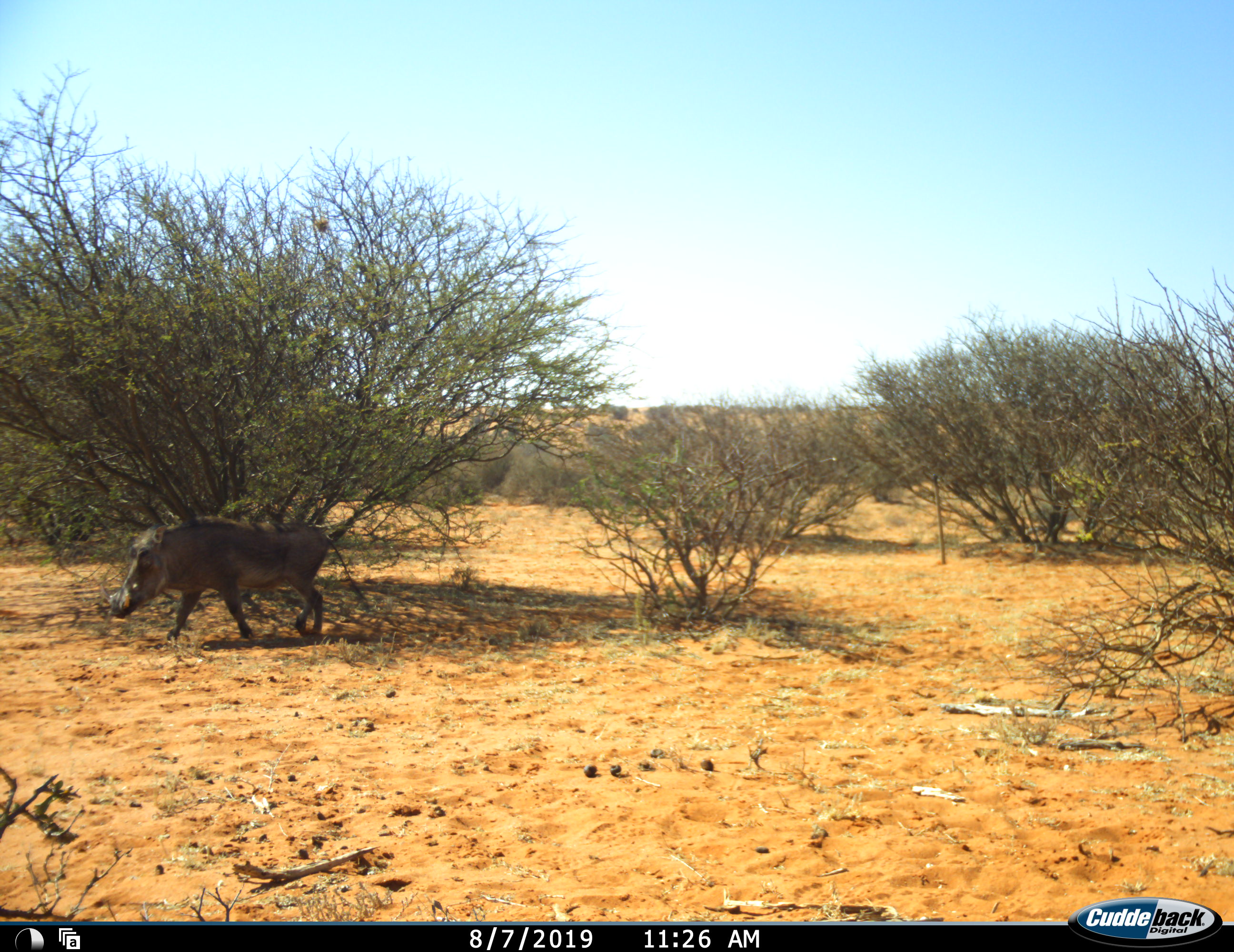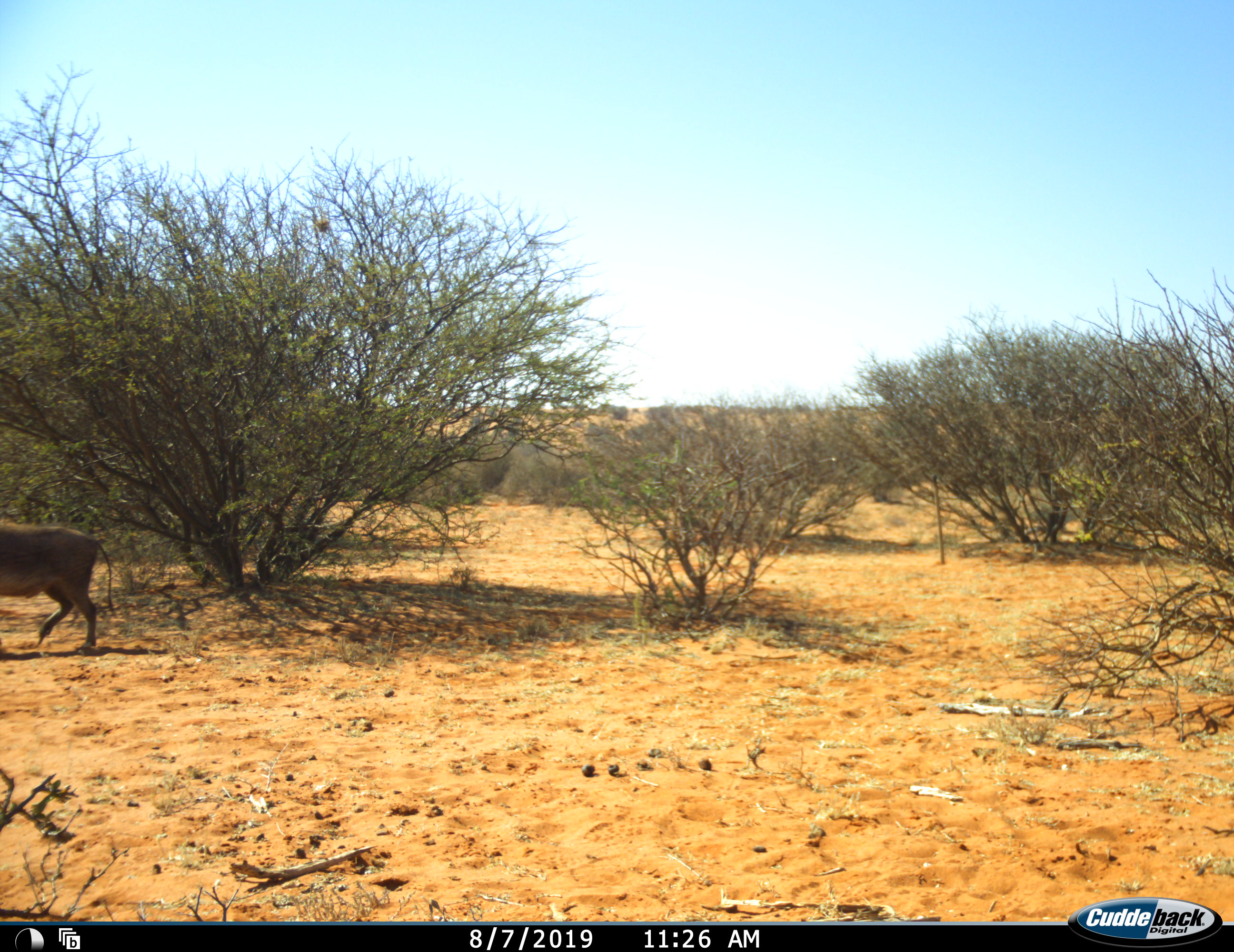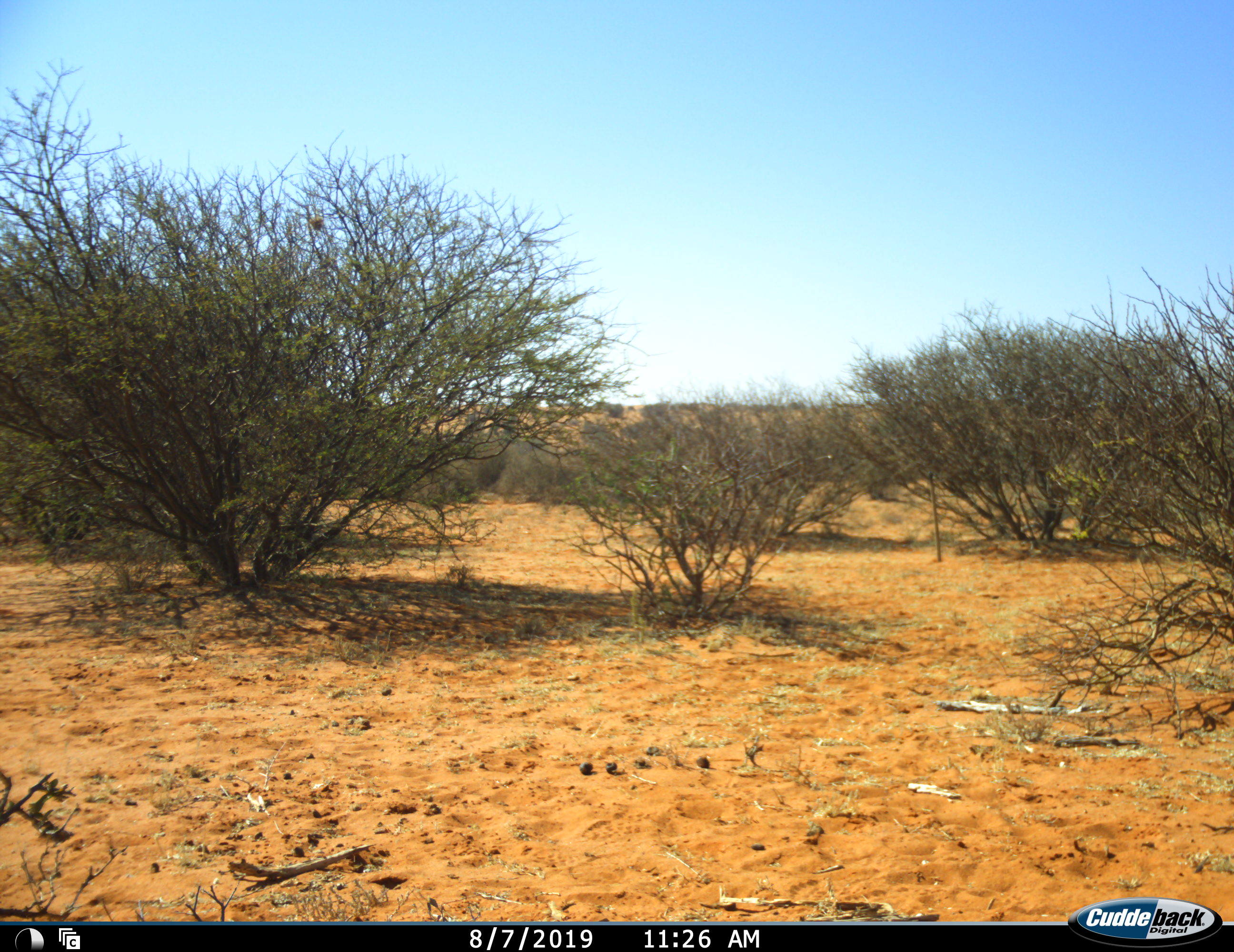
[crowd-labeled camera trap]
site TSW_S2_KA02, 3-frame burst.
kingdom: Animalia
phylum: Chordata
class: Mammalia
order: Artiodactyla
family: Suidae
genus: Phacochoerus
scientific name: Phacochoerus africanus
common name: warthog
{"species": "warthog (Phacochoerus africanus)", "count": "1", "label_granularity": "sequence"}